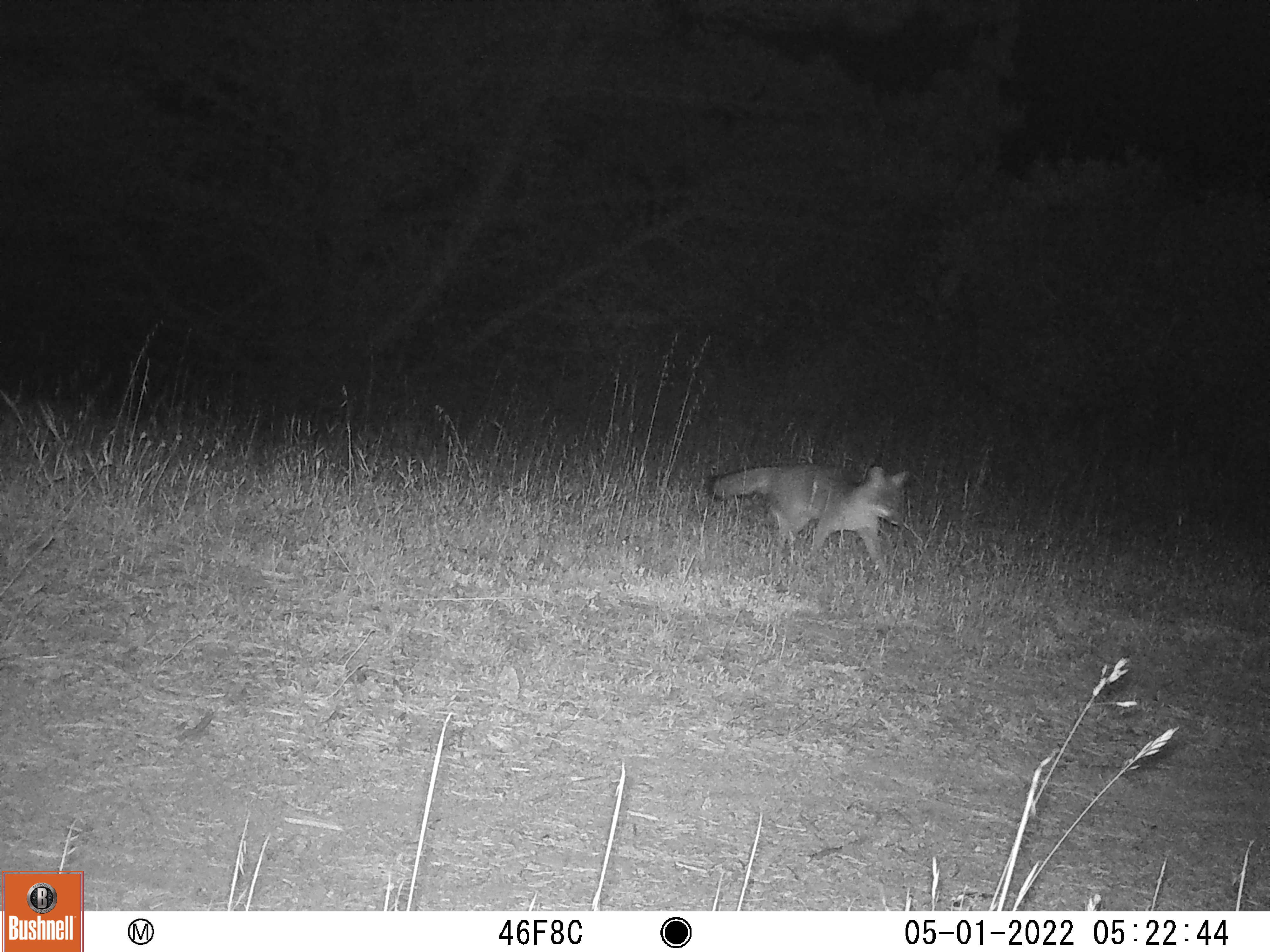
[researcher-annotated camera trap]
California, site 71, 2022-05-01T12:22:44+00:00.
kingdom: Animalia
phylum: Chordata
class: Mammalia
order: Carnivora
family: Canidae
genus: Urocyon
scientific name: Urocyon cinereoargenteus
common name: gray fox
Gray fox (Urocyon cinereoargenteus).